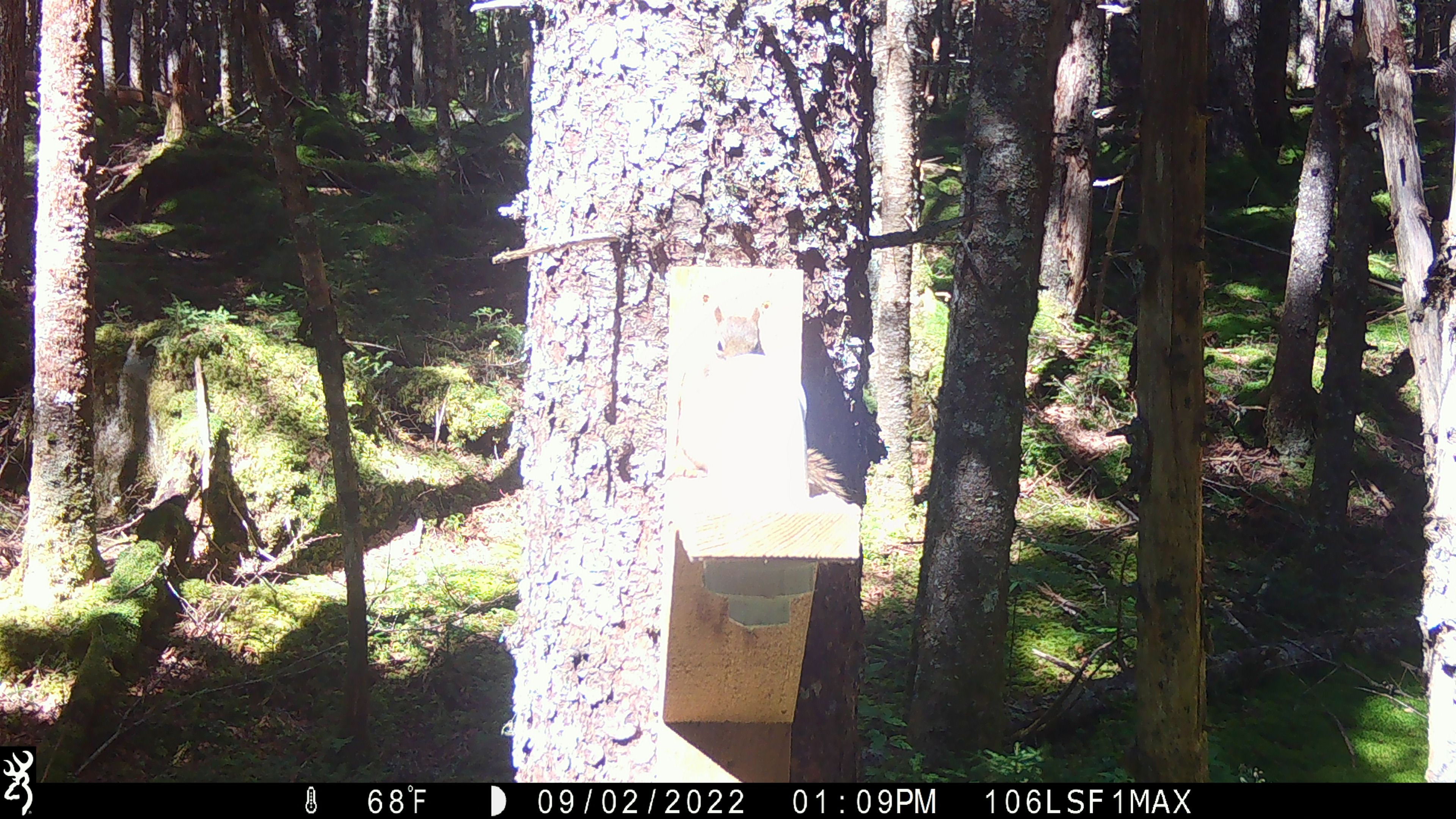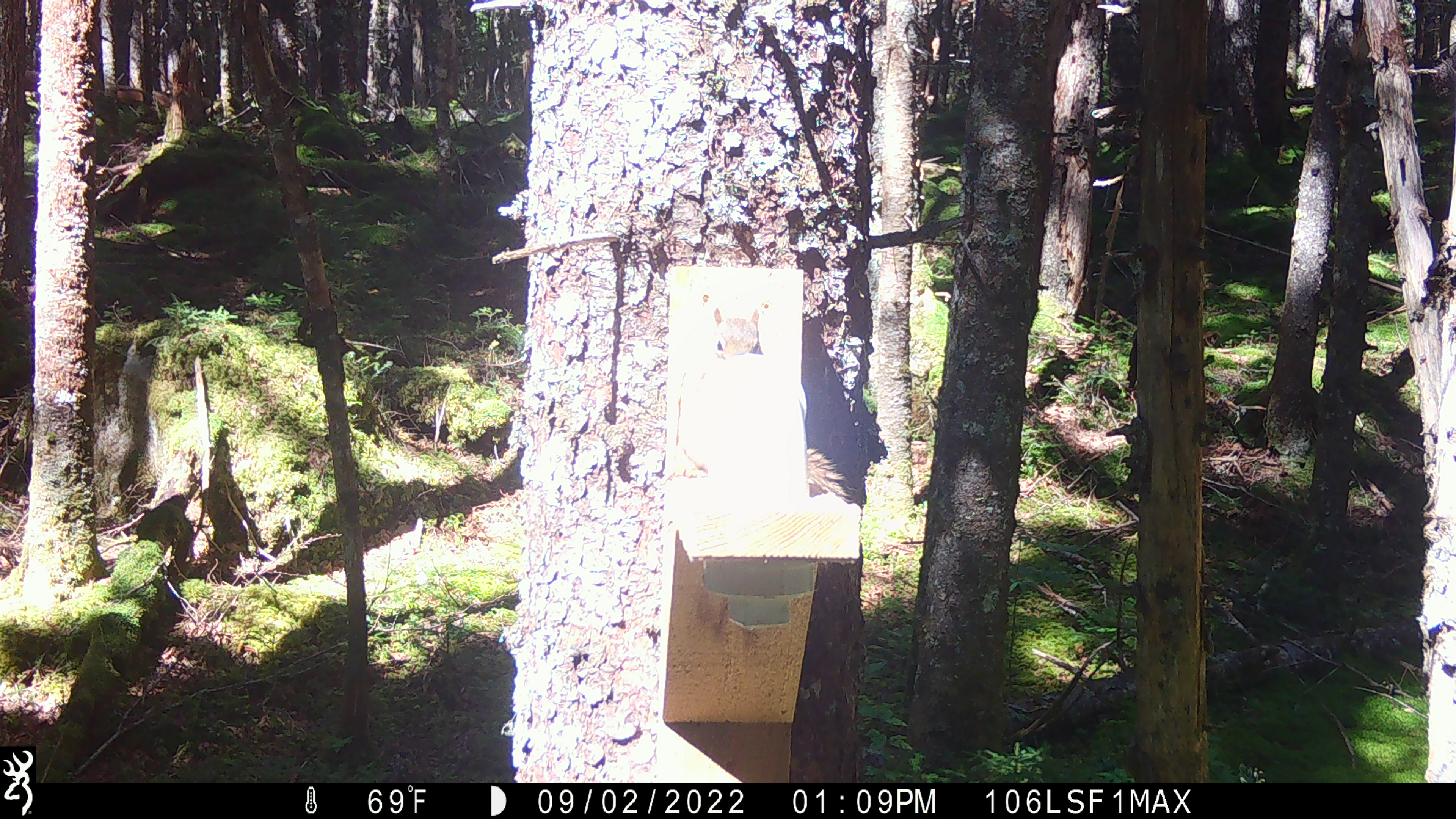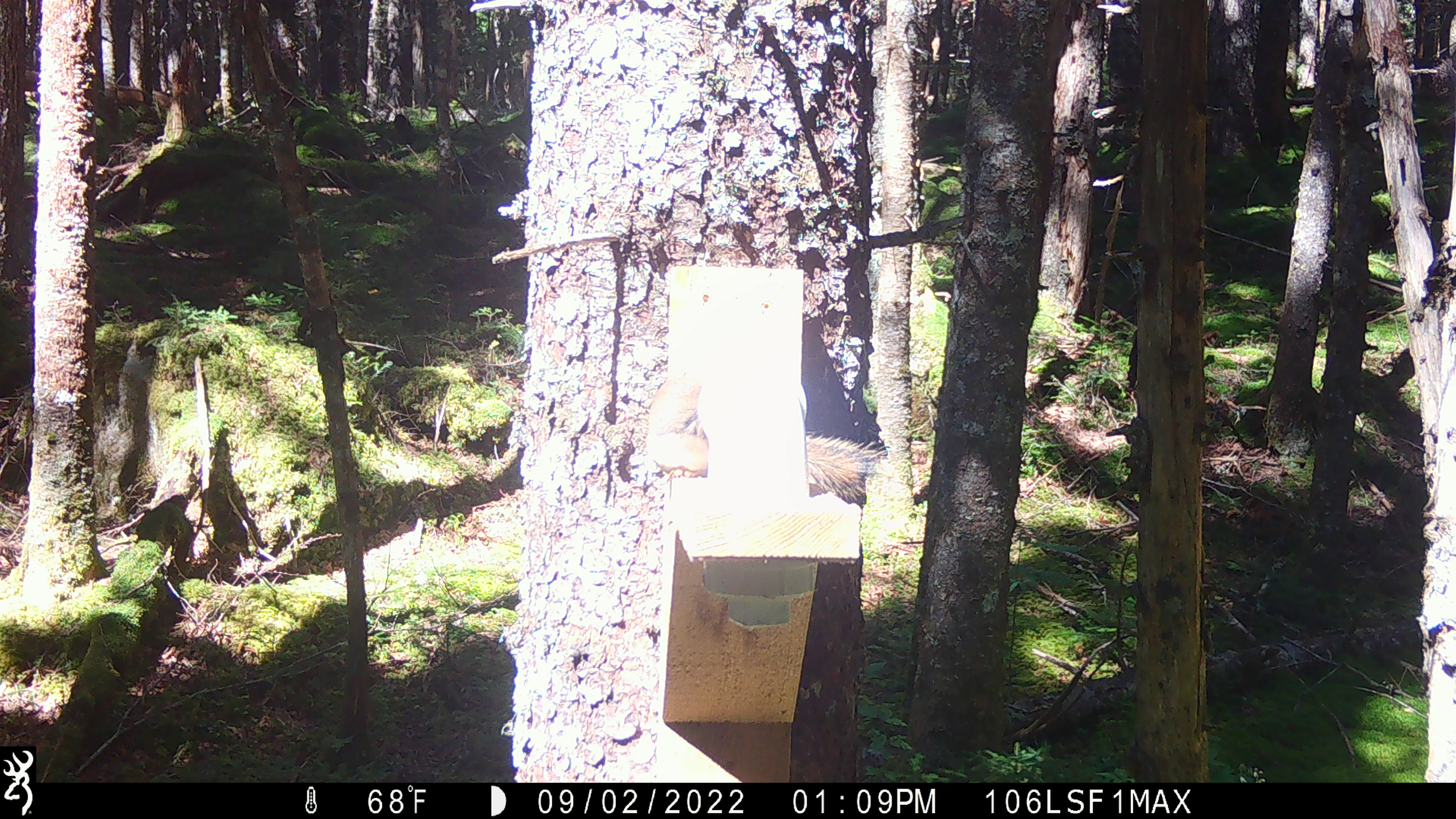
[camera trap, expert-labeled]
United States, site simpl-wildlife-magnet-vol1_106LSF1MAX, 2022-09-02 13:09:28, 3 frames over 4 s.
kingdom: Animalia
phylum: Chordata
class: Mammalia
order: Rodentia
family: Sciuridae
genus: Tamiasciurus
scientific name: Tamiasciurus hudsonicus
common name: red squirrel